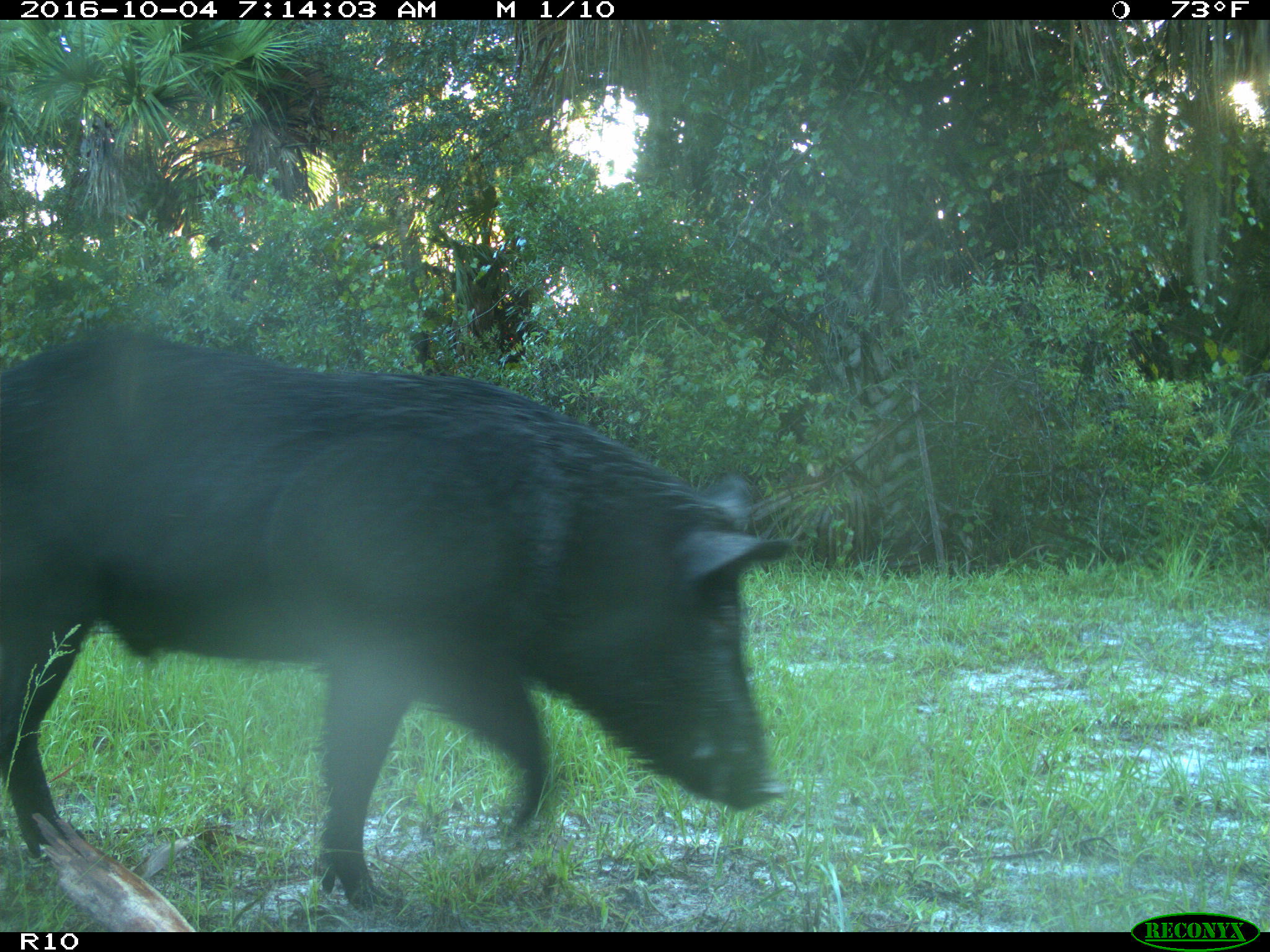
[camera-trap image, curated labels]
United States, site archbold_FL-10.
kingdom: Animalia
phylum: Chordata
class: Mammalia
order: Artiodactyla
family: Suidae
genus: Sus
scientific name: Sus scrofa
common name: wild boar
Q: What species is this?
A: Sus scrofa (wild boar).